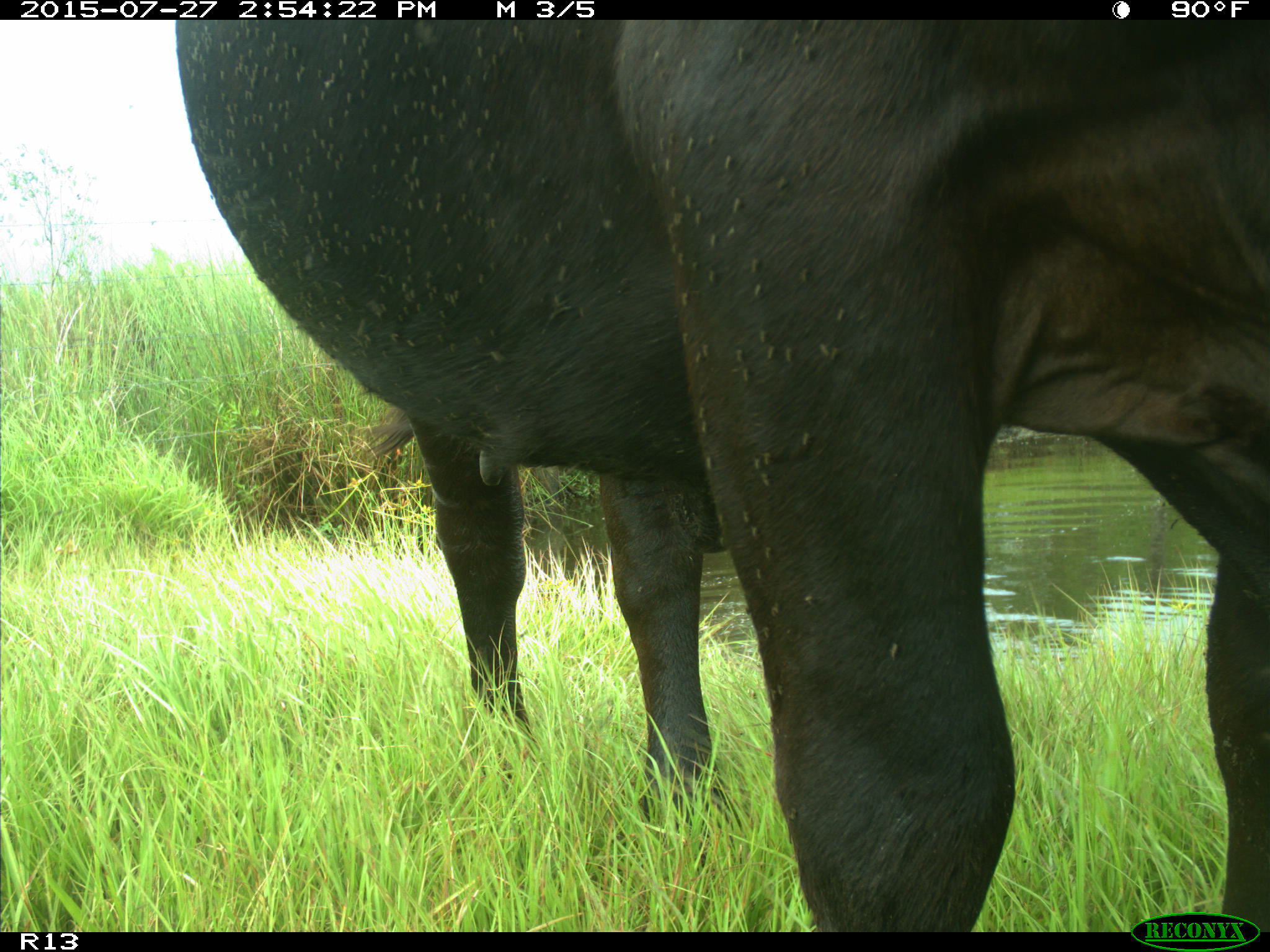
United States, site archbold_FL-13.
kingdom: Animalia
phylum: Chordata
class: Mammalia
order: Artiodactyla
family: Bovidae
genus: Bos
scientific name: Bos taurus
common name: domestic cow